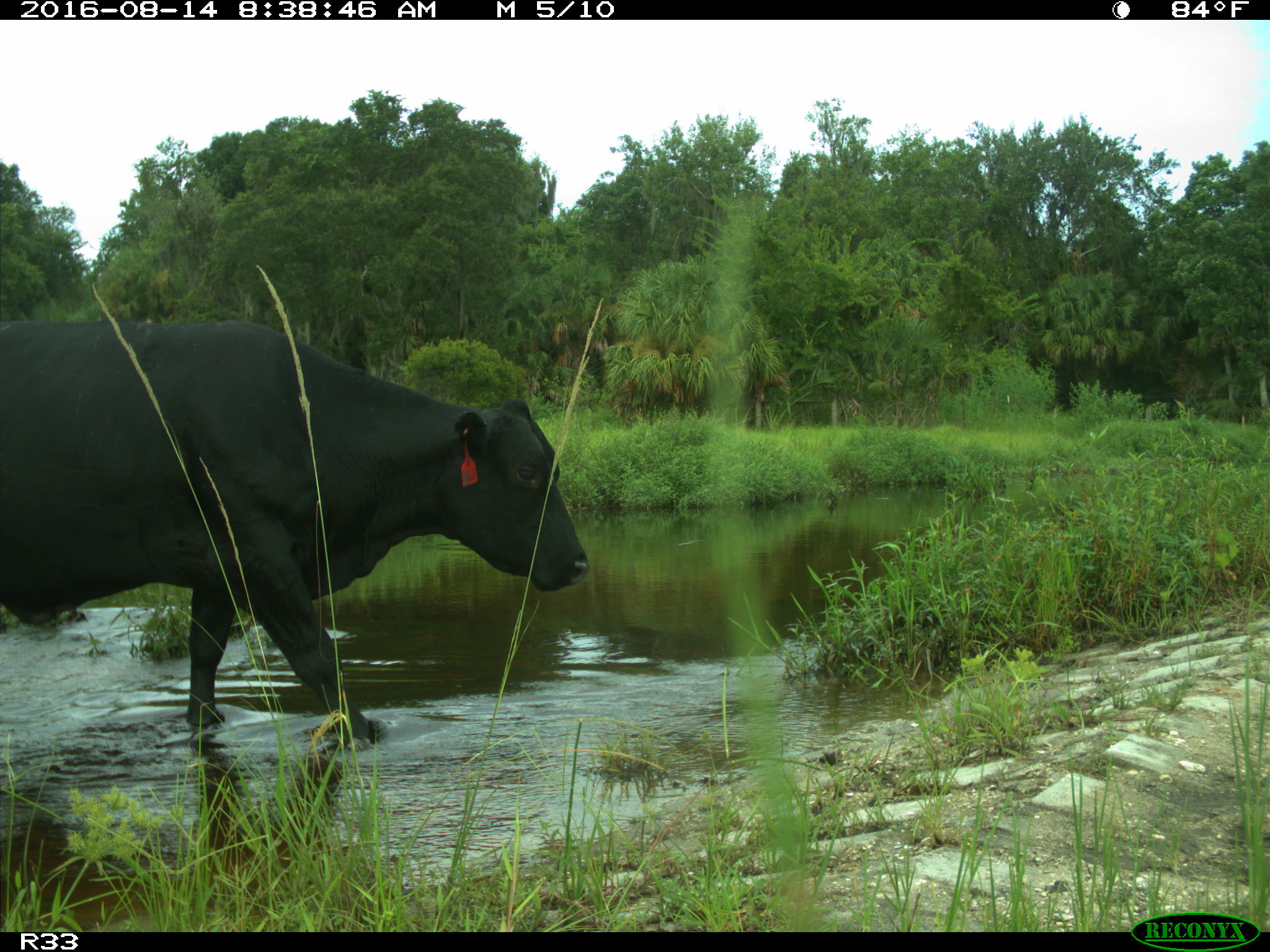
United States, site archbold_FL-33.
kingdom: Animalia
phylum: Chordata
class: Mammalia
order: Artiodactyla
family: Bovidae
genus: Bos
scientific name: Bos taurus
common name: domestic cow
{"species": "Bos taurus (domestic cow)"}